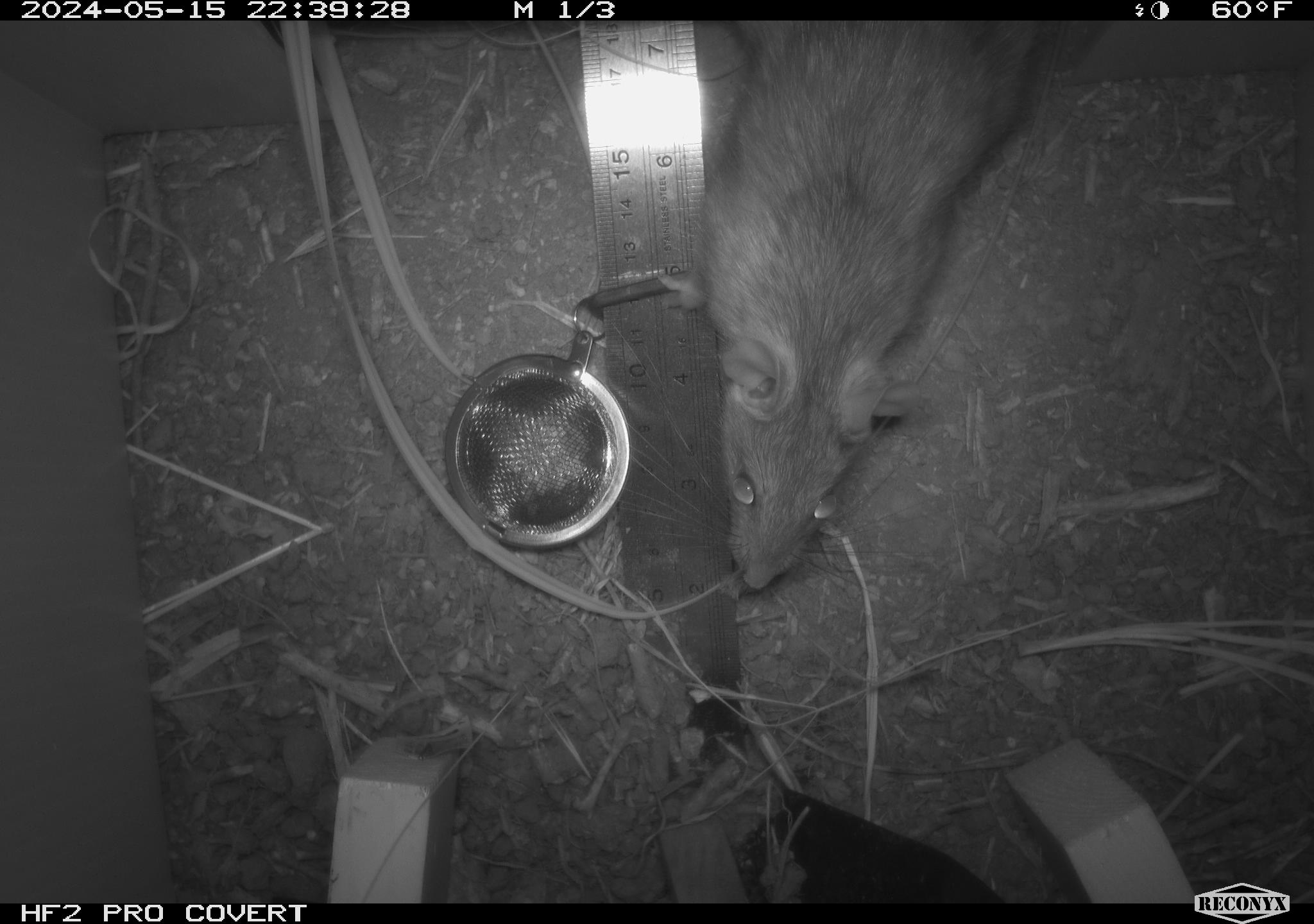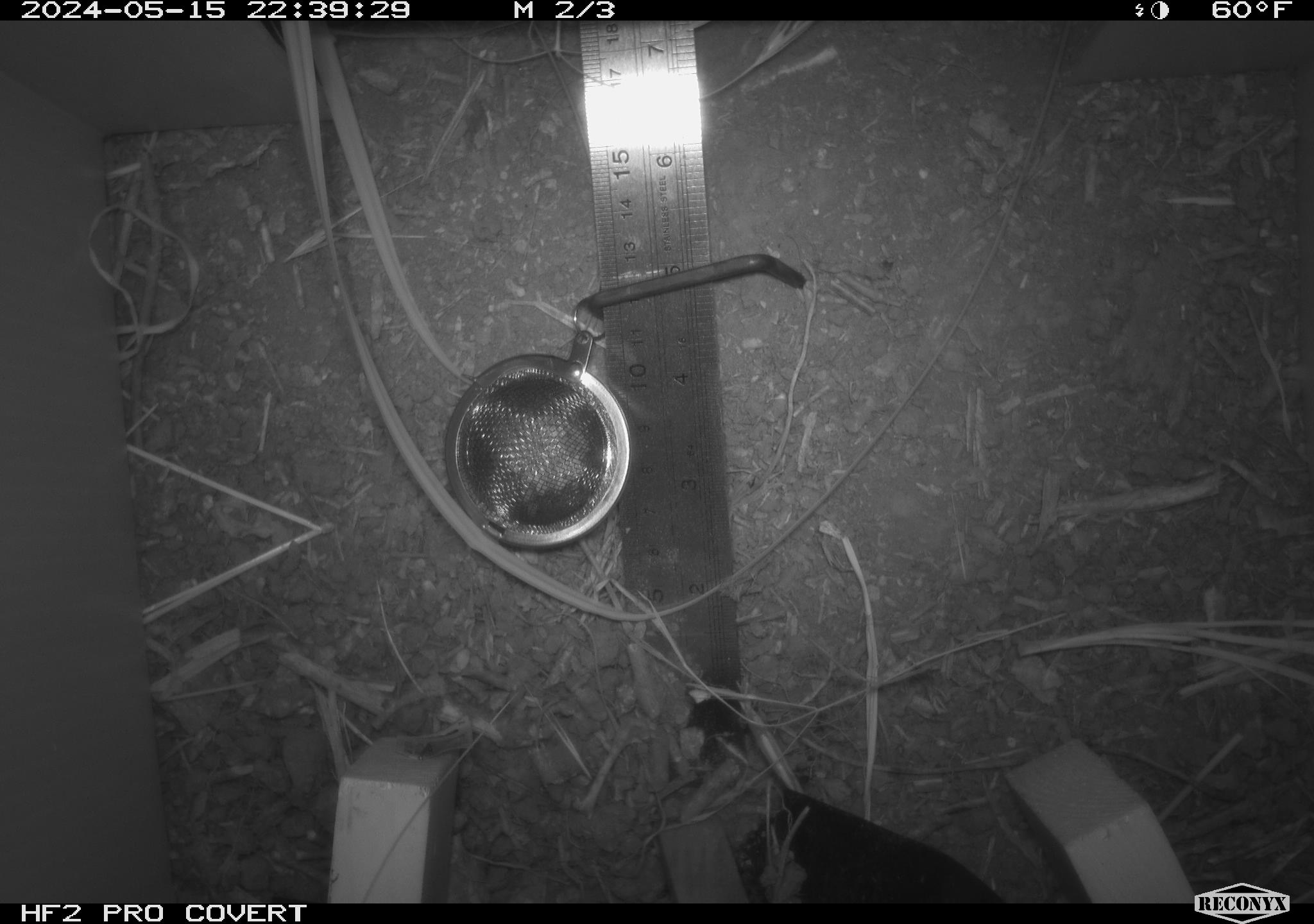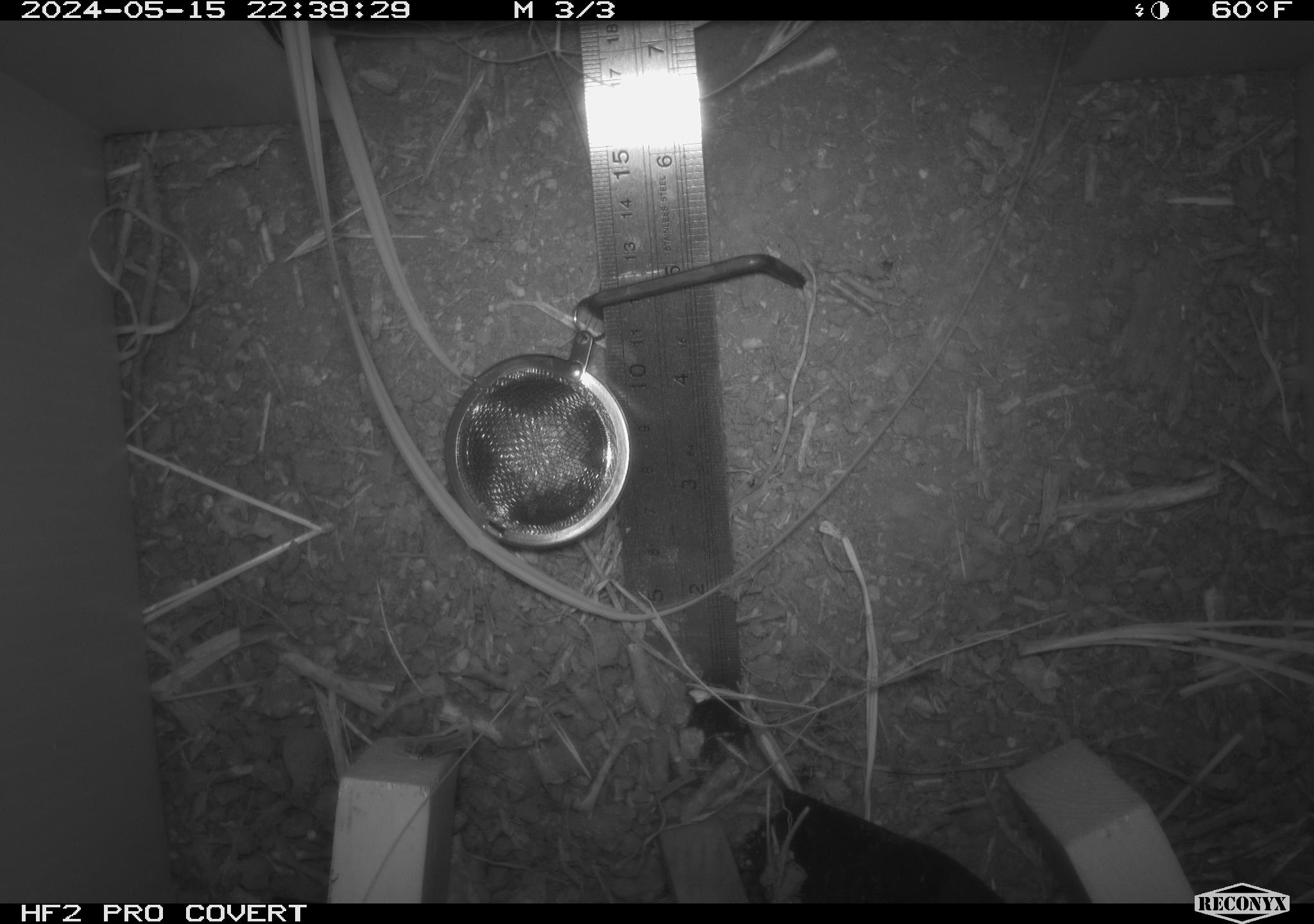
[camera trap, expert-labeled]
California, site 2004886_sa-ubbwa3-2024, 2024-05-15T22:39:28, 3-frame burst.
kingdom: Animalia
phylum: Chordata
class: Mammalia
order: Rodentia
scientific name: Rodentia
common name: woodrat or rat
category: woodrat or rat species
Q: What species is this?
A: Woodrat or rat species (woodrat or rat) (Rodentia).